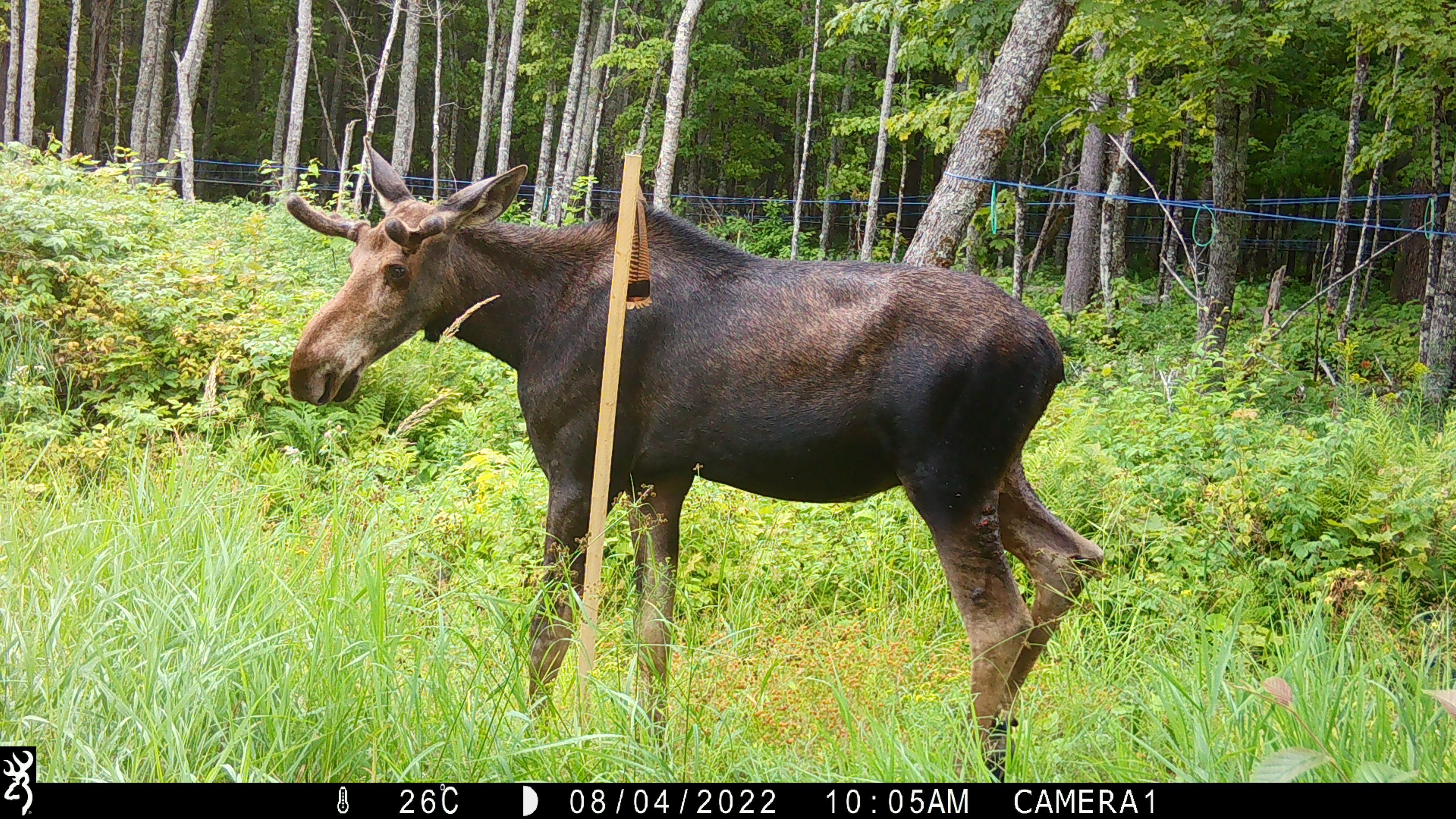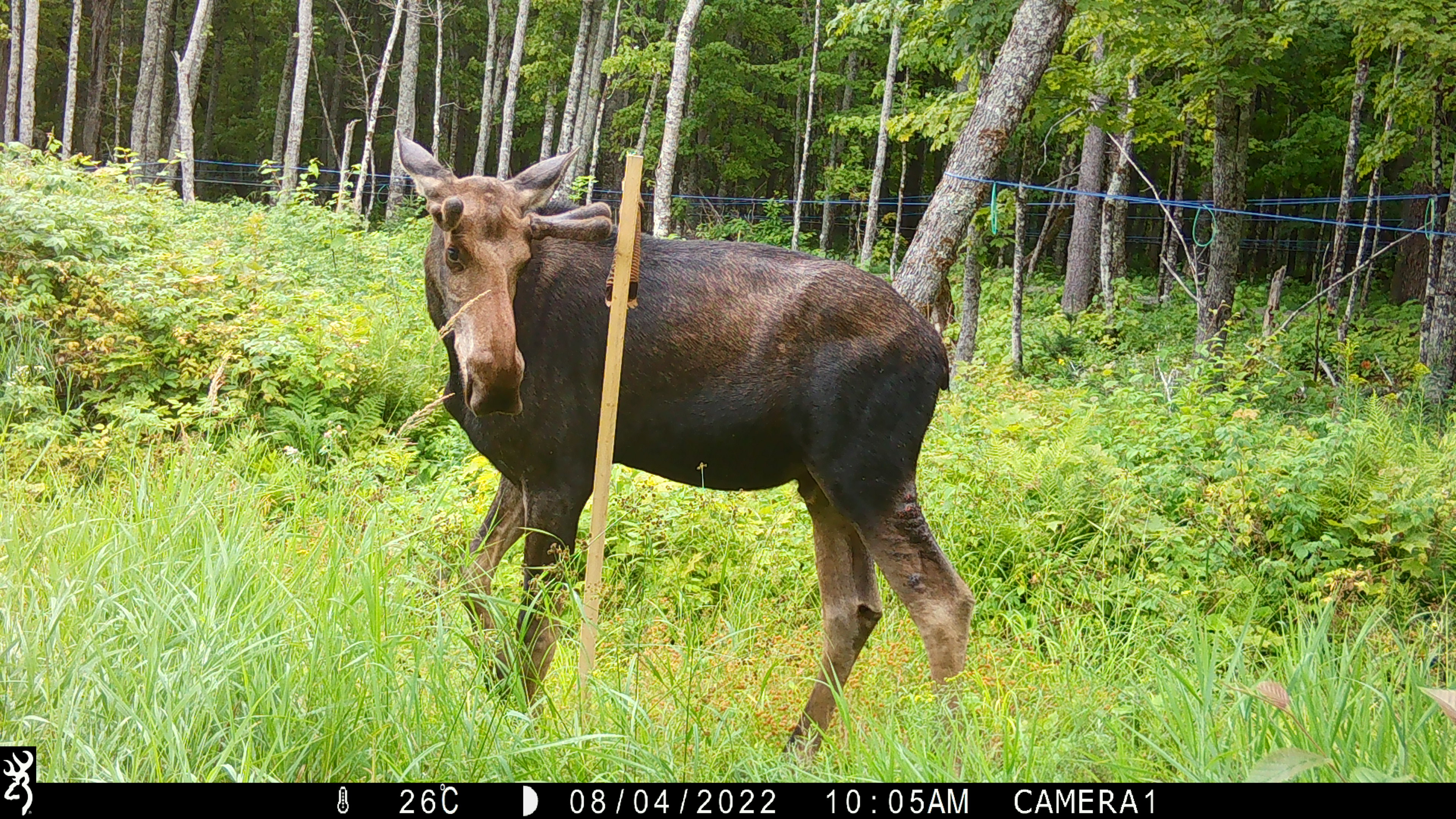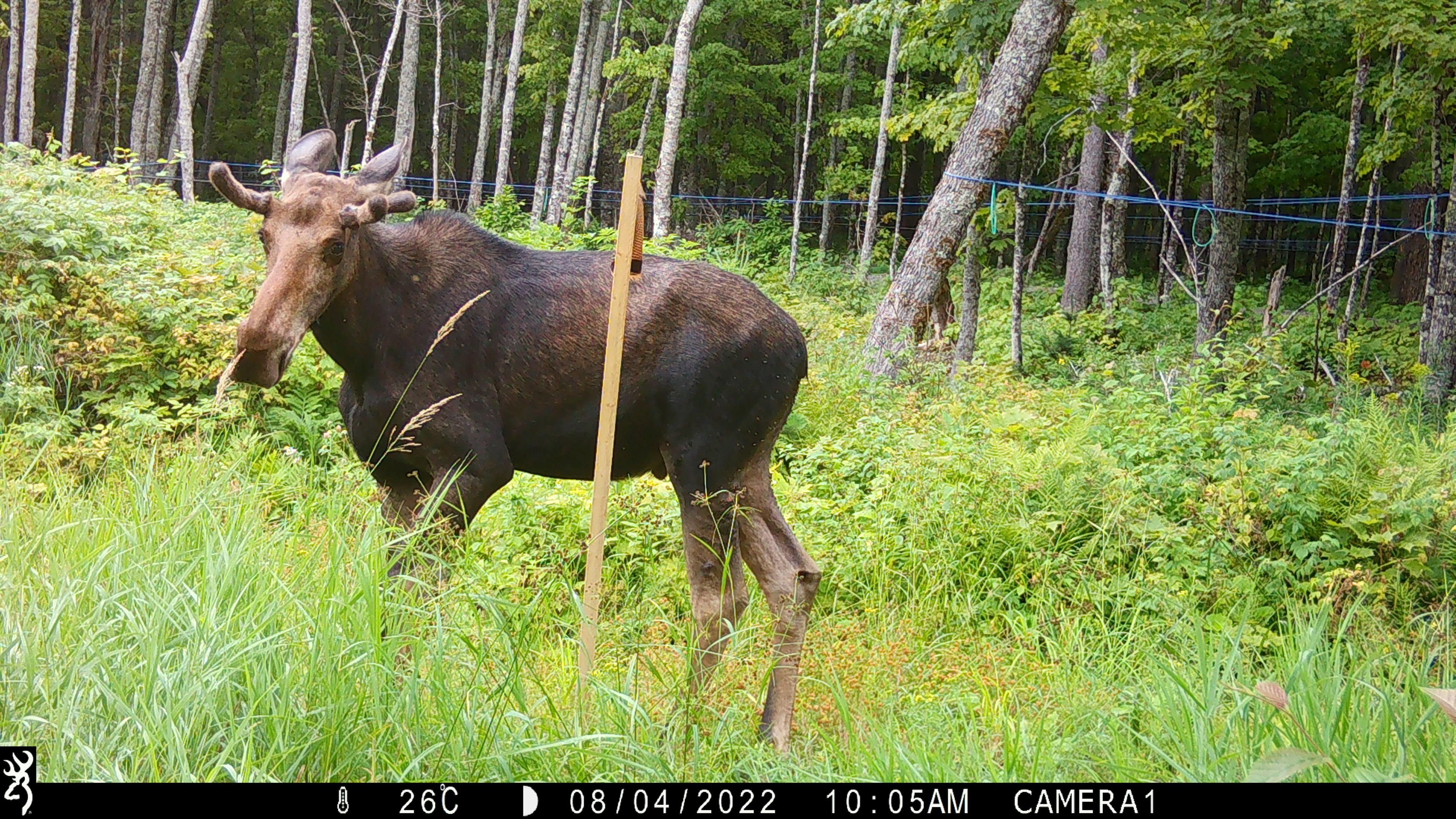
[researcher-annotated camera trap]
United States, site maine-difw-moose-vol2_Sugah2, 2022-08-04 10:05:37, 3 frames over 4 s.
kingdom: Animalia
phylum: Chordata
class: Mammalia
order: Artiodactyla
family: Cervidae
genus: Alces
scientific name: Alces alces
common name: moose